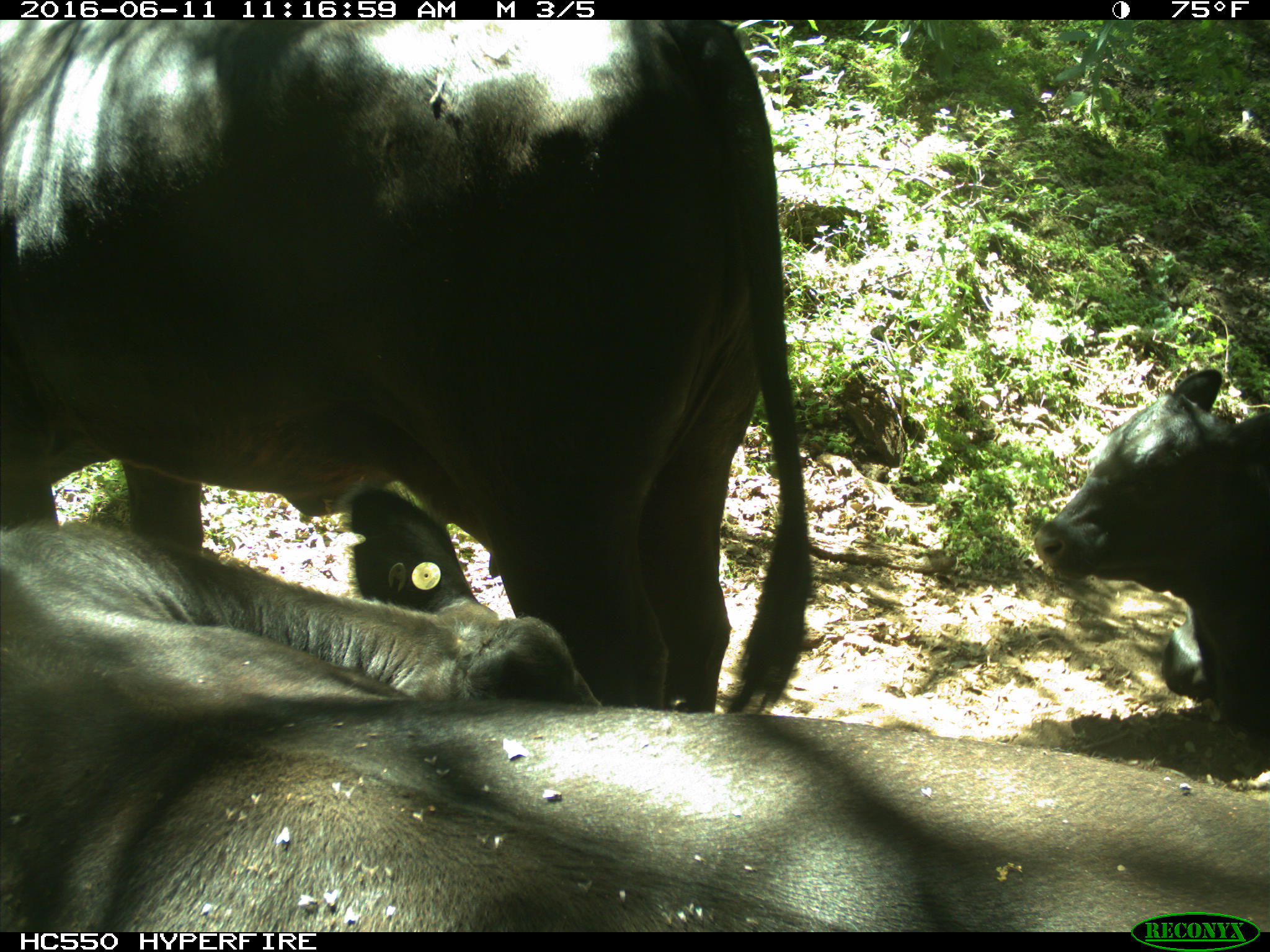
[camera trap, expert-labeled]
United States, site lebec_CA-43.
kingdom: Animalia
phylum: Chordata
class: Mammalia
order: Artiodactyla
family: Bovidae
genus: Bos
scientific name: Bos taurus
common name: domestic cow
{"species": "Bos taurus (domestic cow)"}